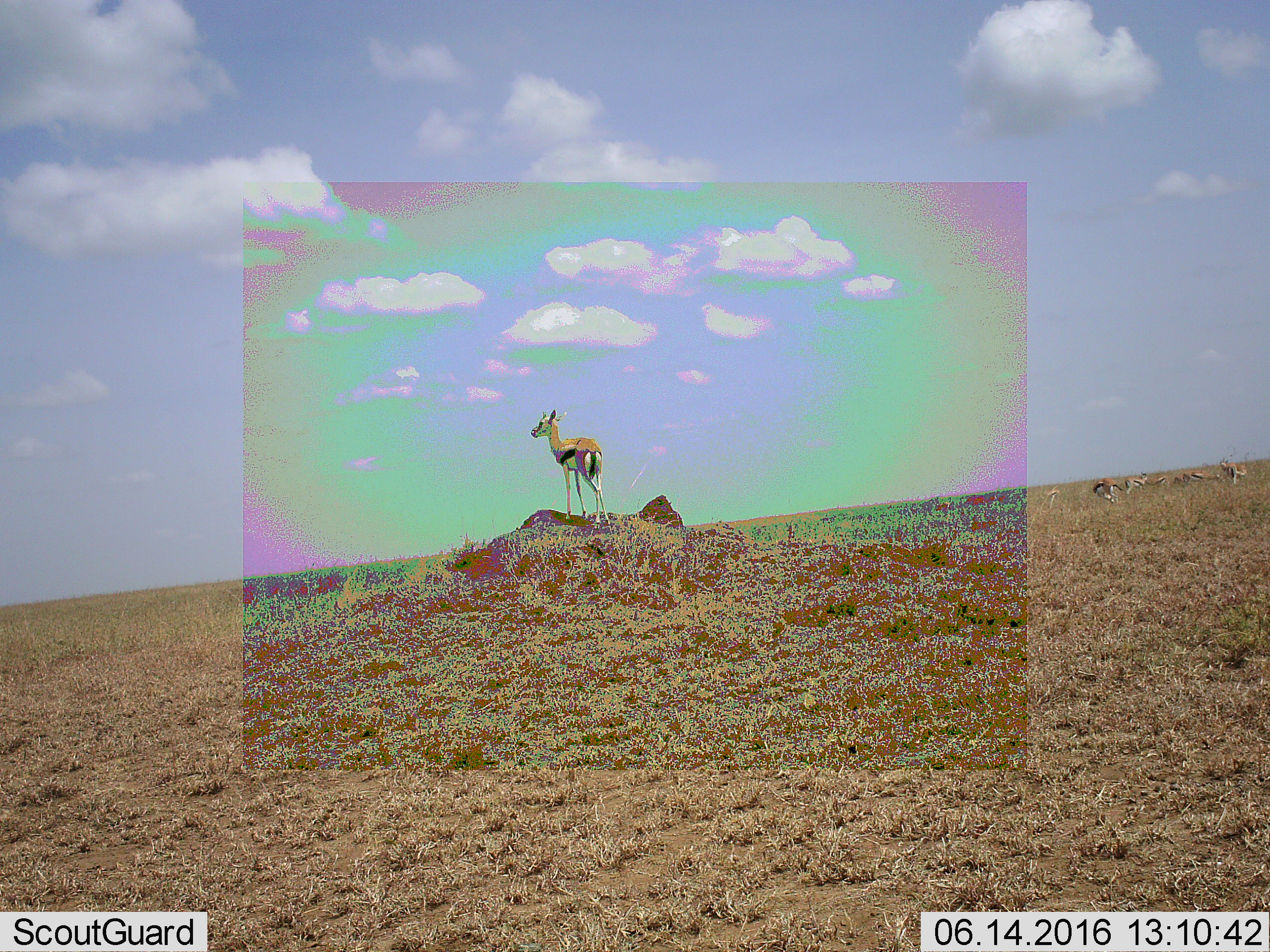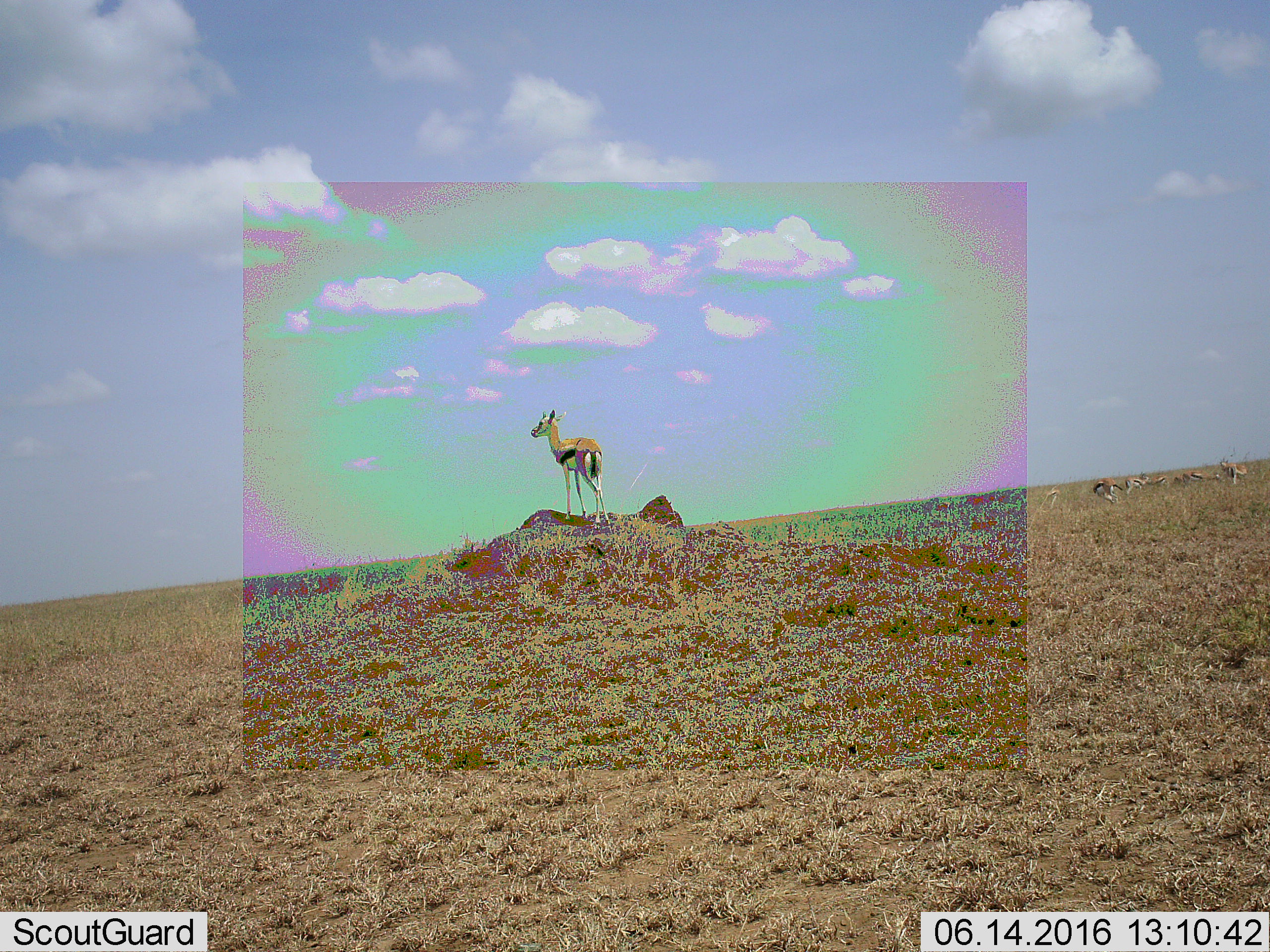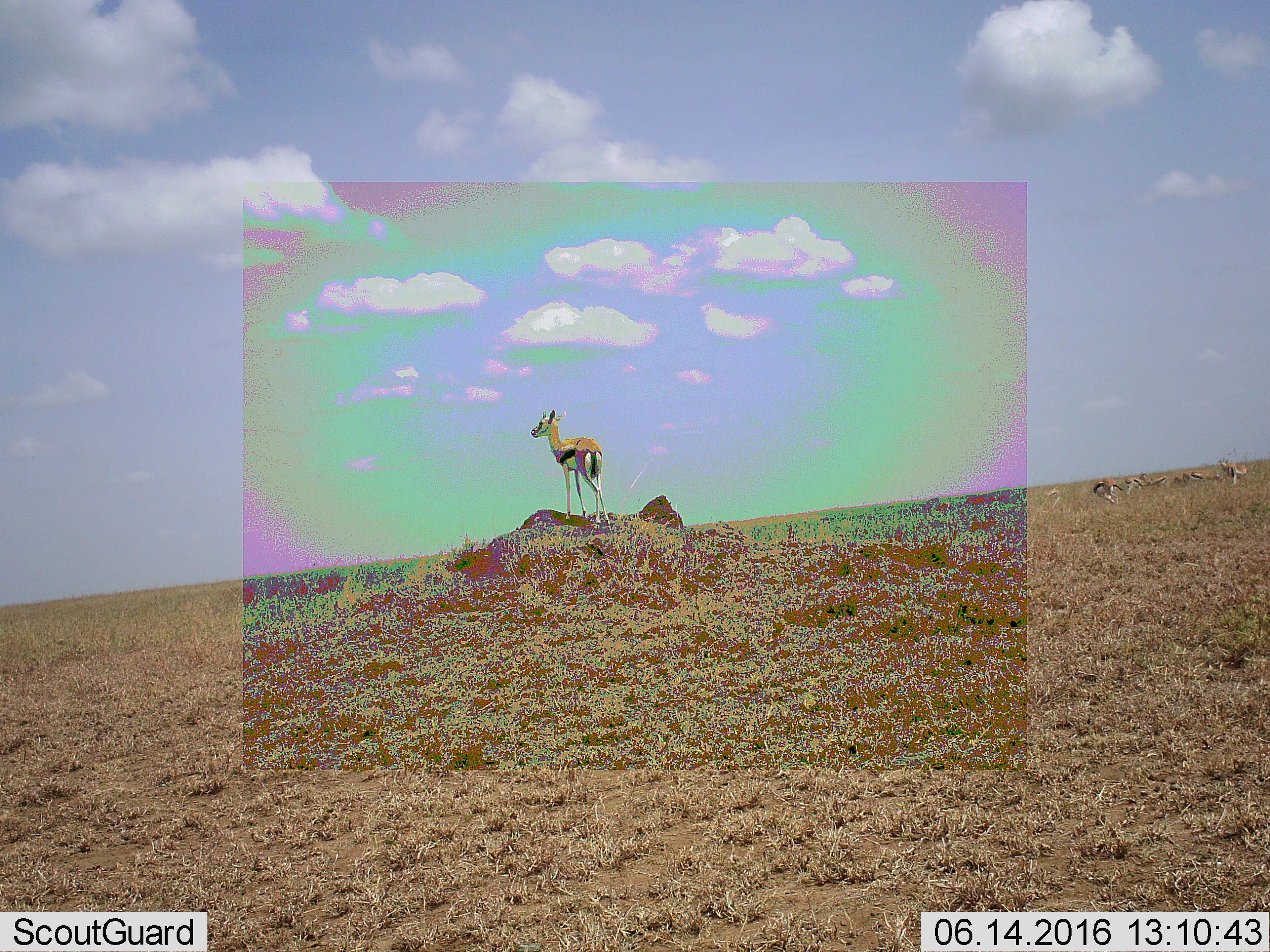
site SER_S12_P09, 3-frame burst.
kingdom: Animalia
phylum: Chordata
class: Mammalia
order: Artiodactyla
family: Bovidae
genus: Eudorcas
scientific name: Eudorcas thomsonii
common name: thomson's gazelle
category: gazellethomsons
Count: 6.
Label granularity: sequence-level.